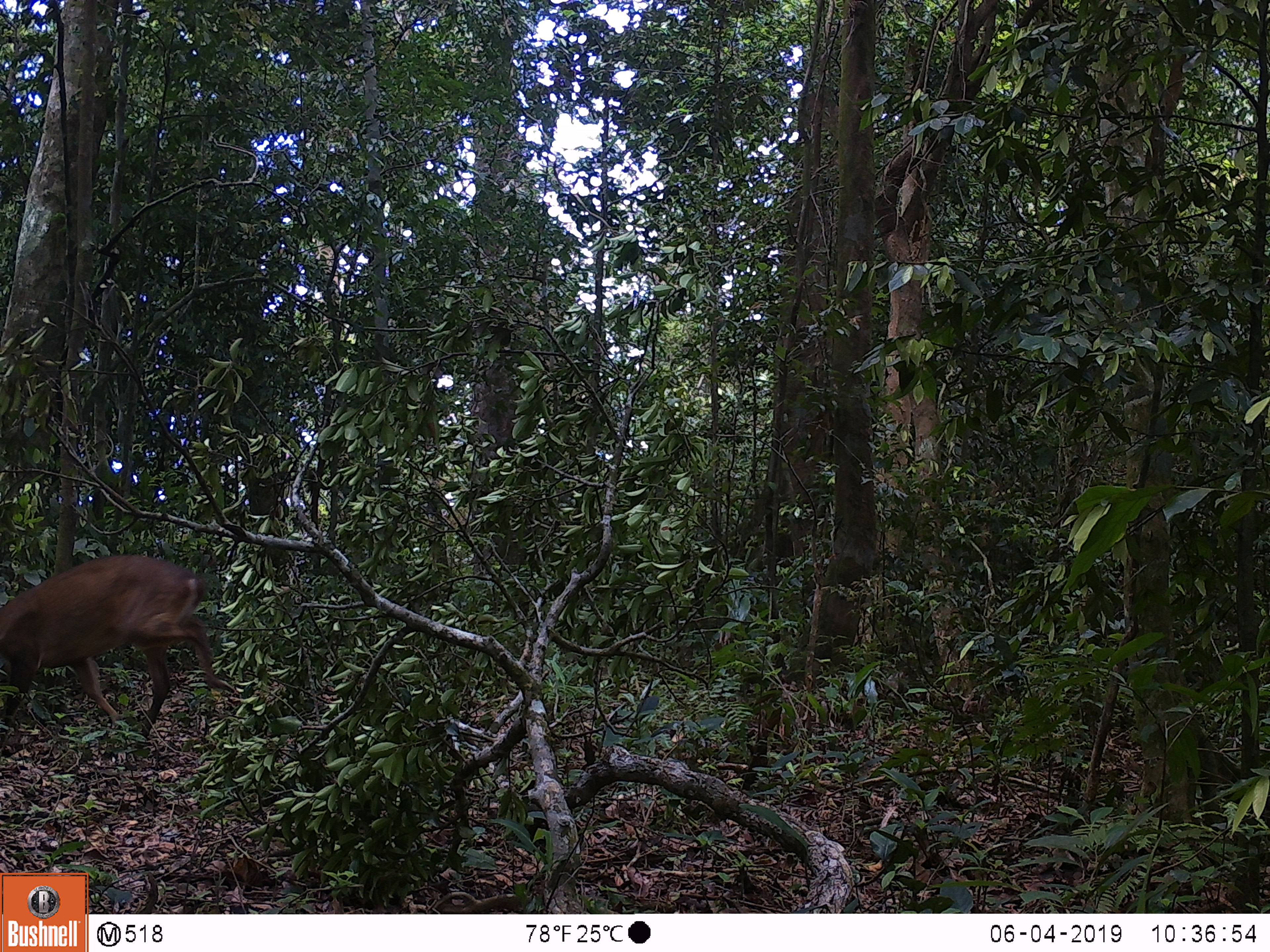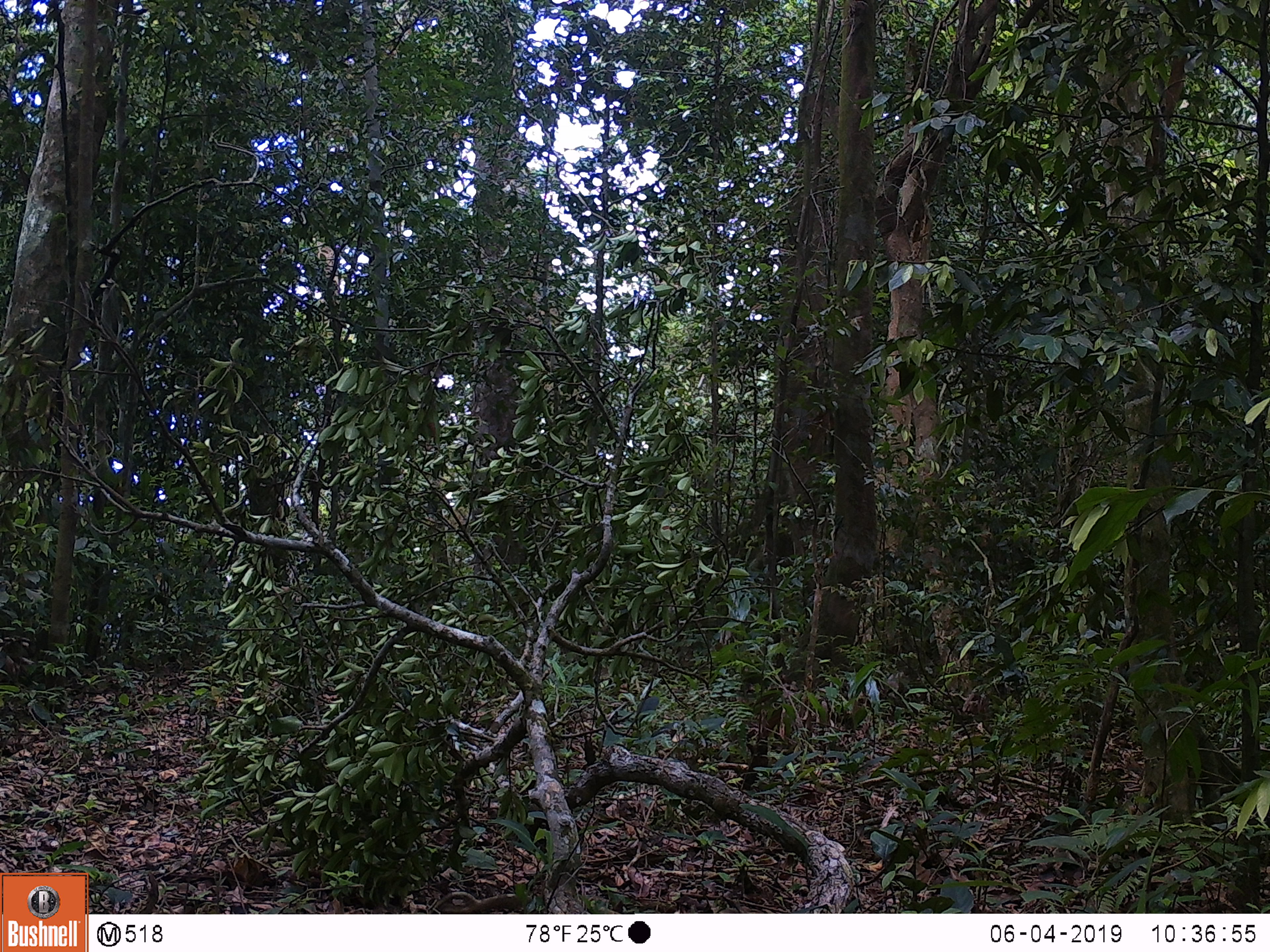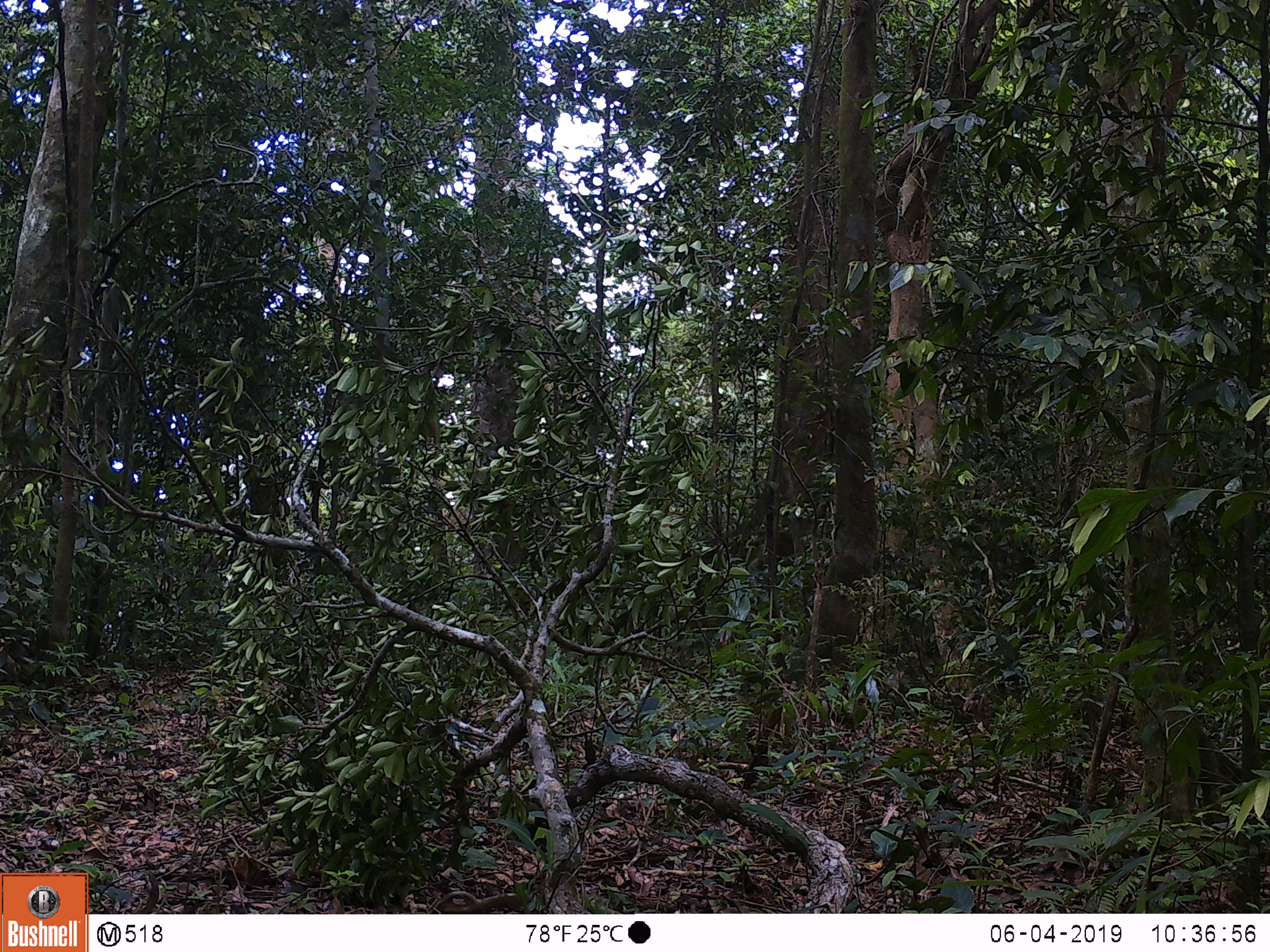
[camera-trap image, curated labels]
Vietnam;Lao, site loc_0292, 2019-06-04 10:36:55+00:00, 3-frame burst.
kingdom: Animalia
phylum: Chordata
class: Mammalia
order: Artiodactyla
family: Cervidae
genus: Muntiacus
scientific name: Muntiacus vuquangensis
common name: large-antlered muntjac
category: large antlered muntjac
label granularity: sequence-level